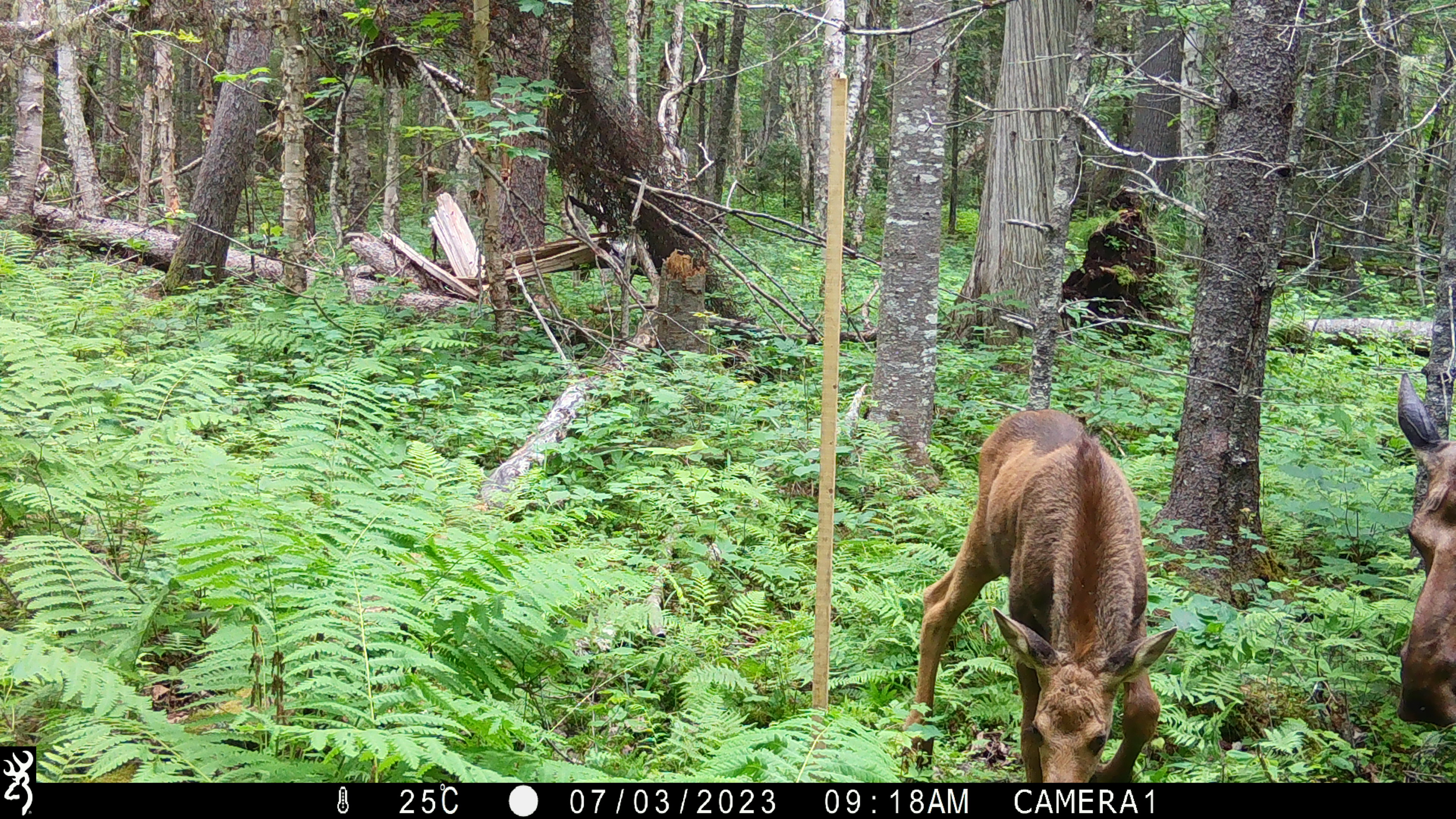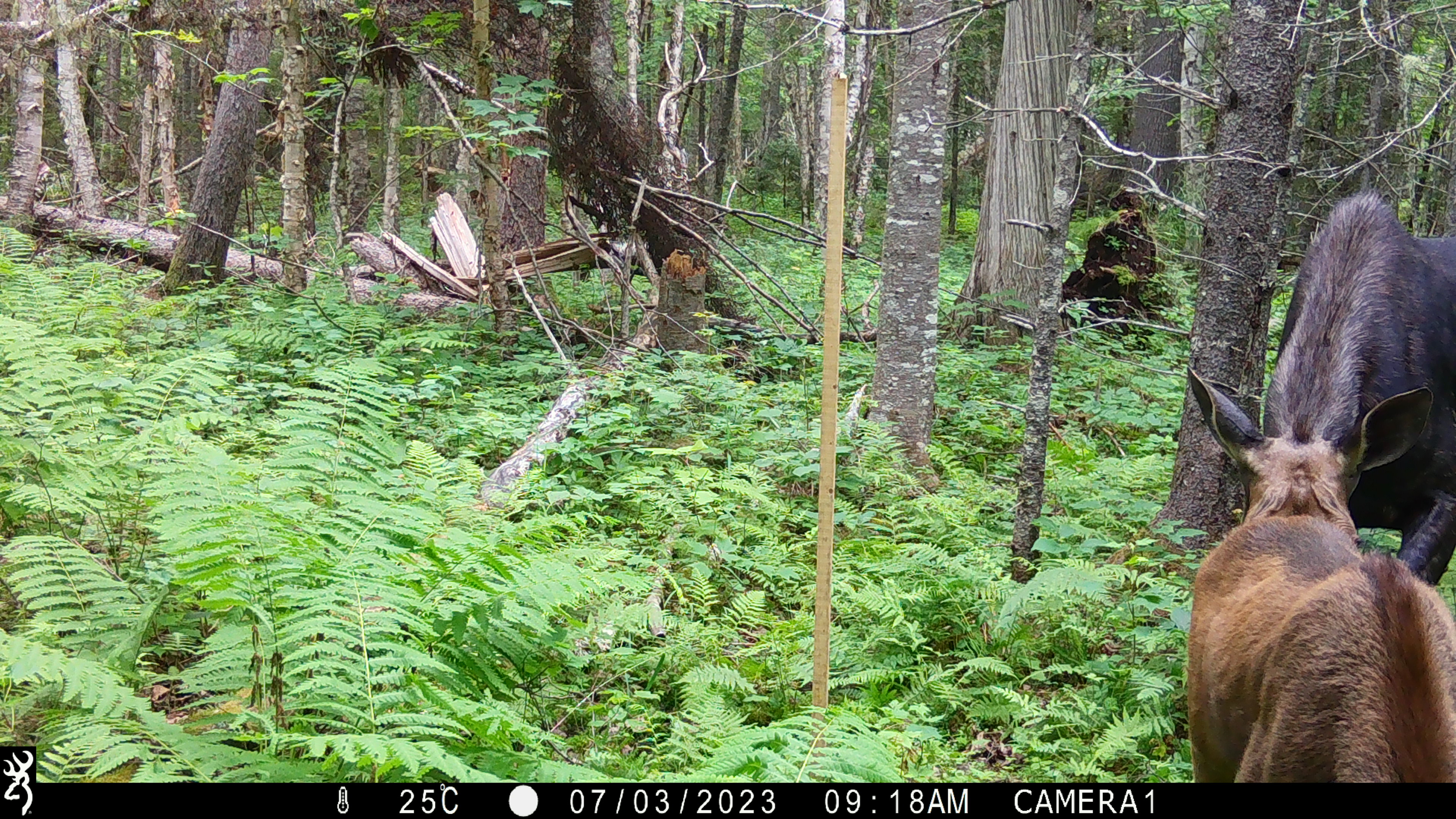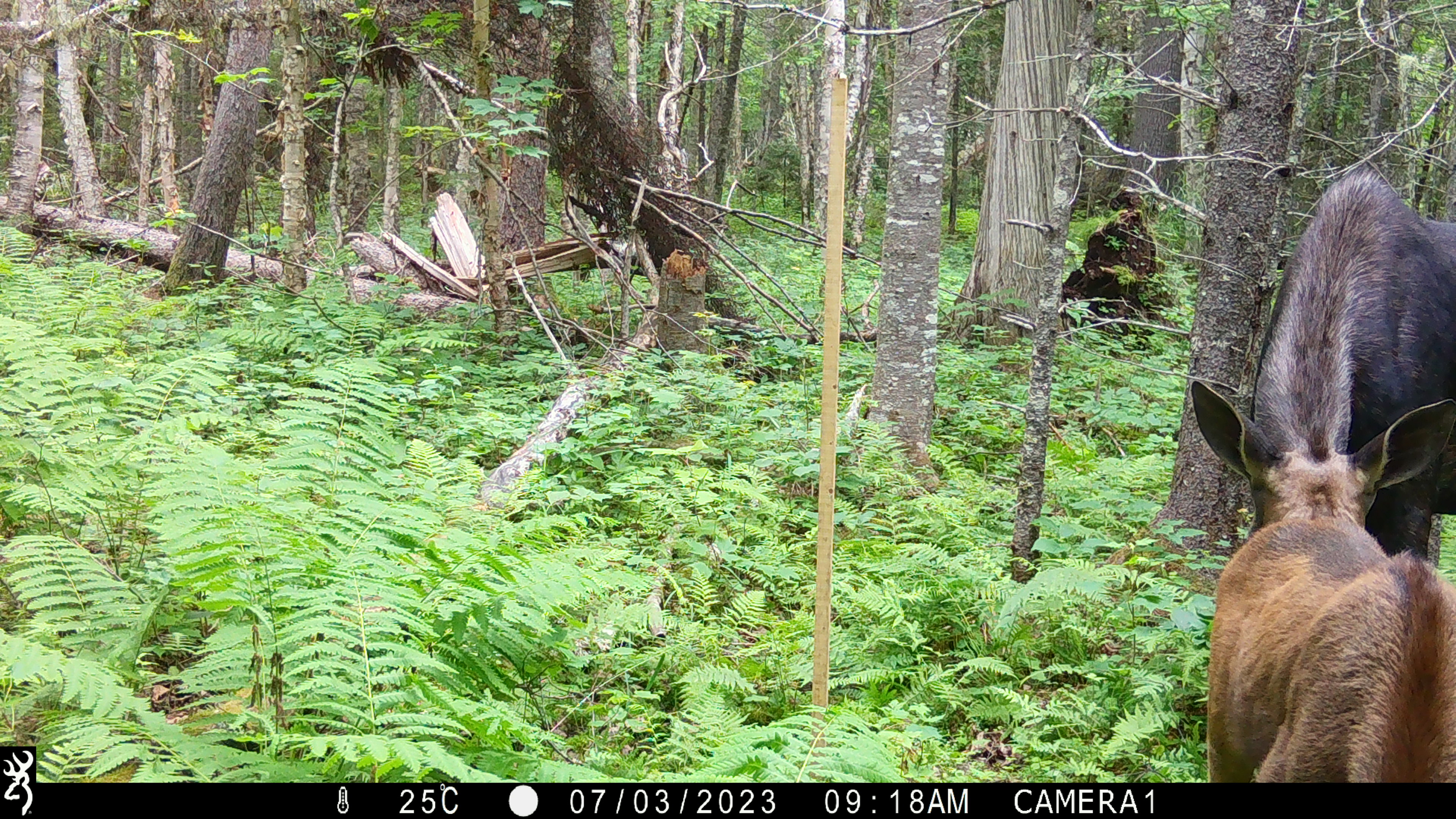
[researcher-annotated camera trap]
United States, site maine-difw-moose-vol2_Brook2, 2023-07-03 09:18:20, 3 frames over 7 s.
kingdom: Animalia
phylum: Chordata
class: Mammalia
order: Artiodactyla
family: Cervidae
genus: Alces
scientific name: Alces alces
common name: moose